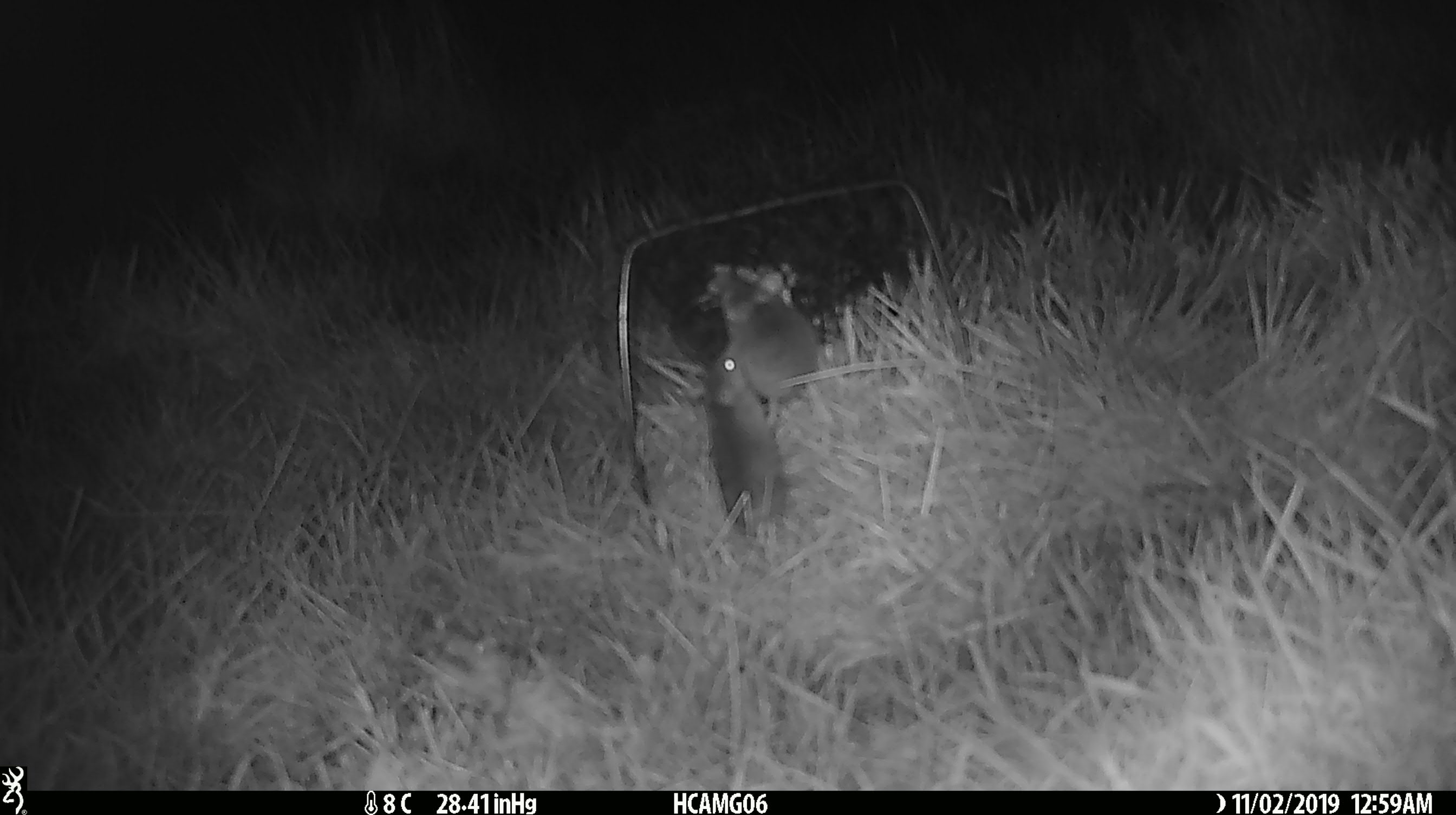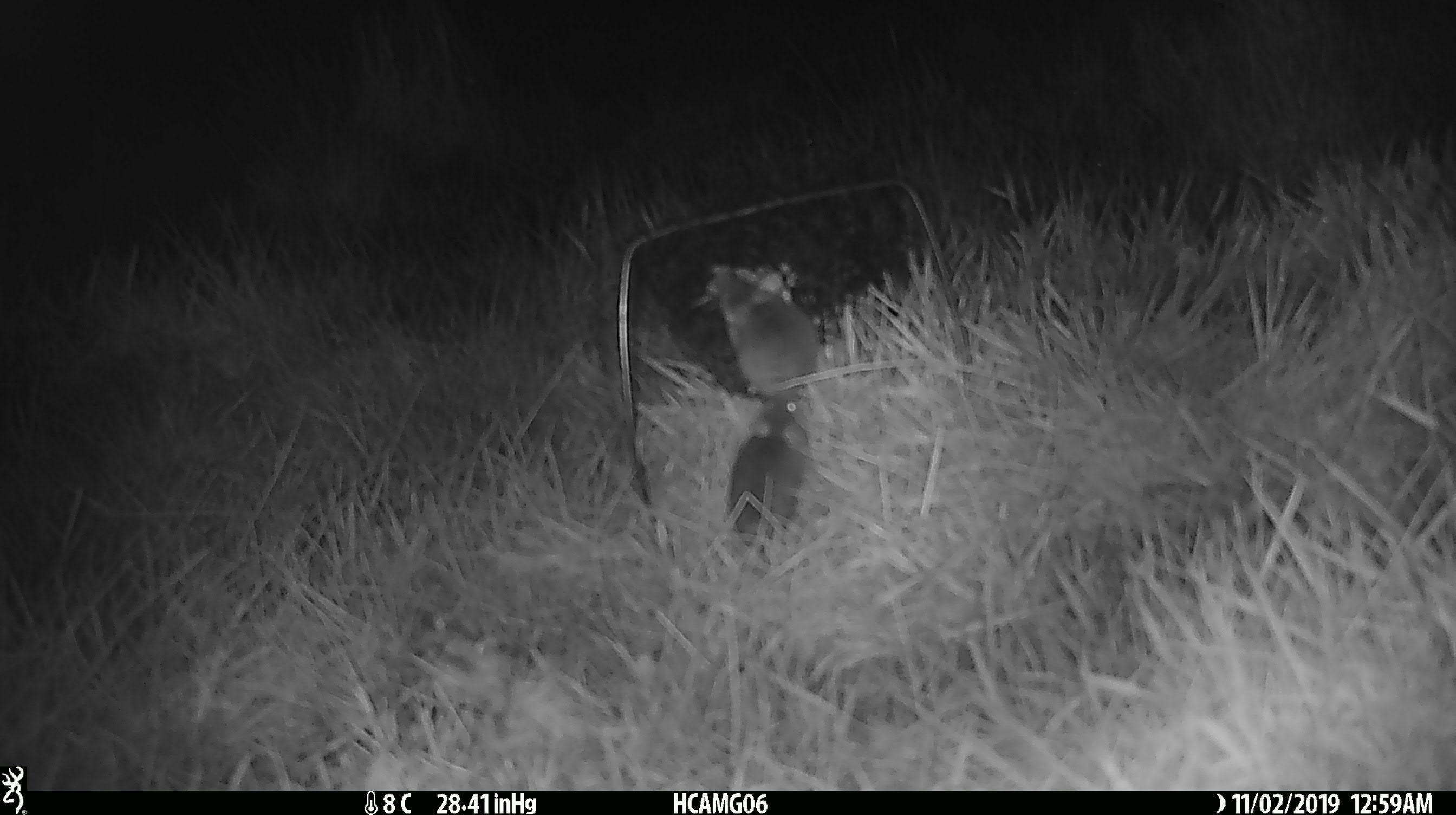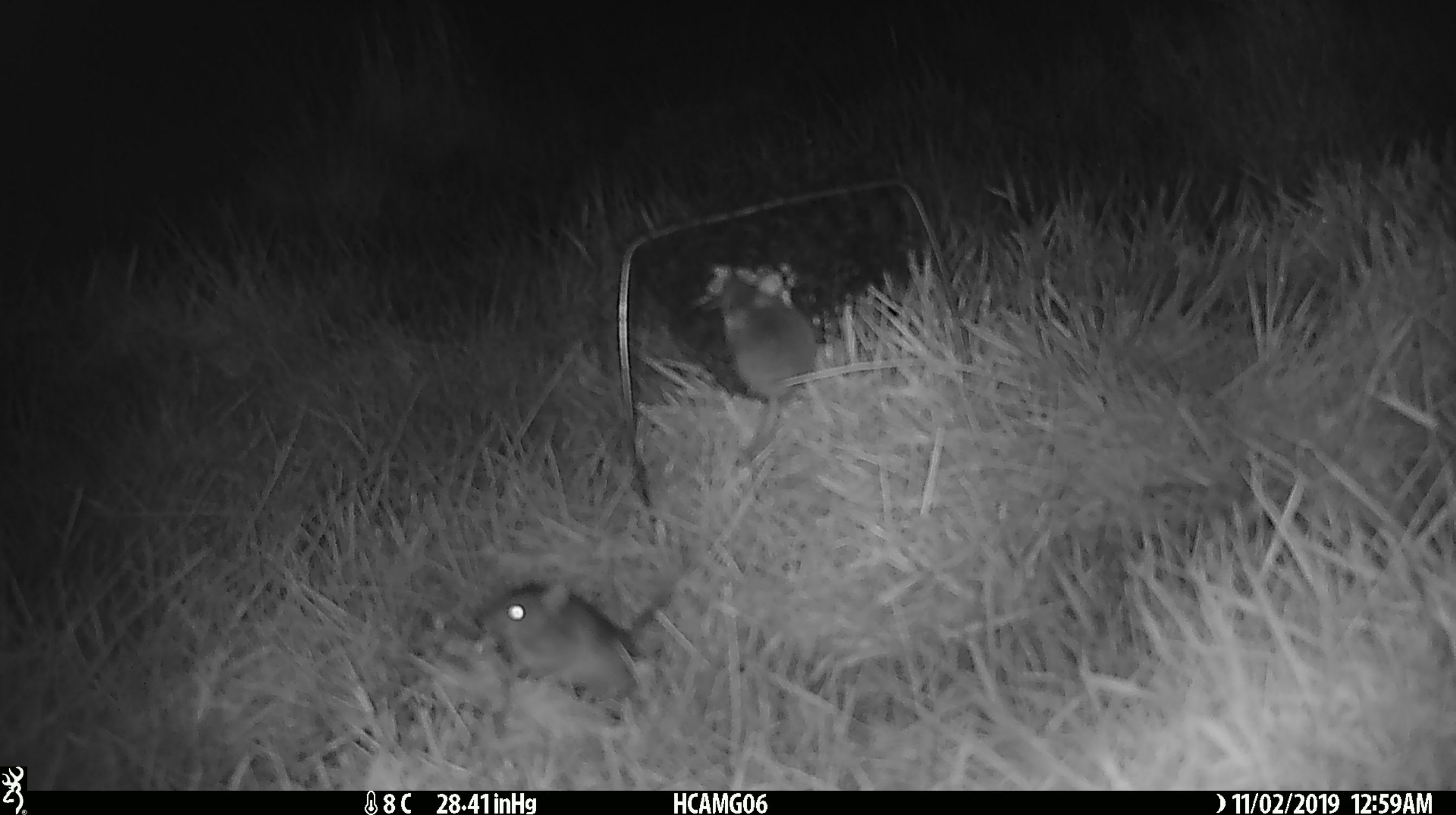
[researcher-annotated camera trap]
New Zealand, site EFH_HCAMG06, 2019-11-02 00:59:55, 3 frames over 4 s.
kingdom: Animalia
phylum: Chordata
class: Mammalia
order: Rodentia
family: Muridae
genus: Mus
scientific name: Mus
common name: mouse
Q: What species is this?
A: Mouse (Mus).